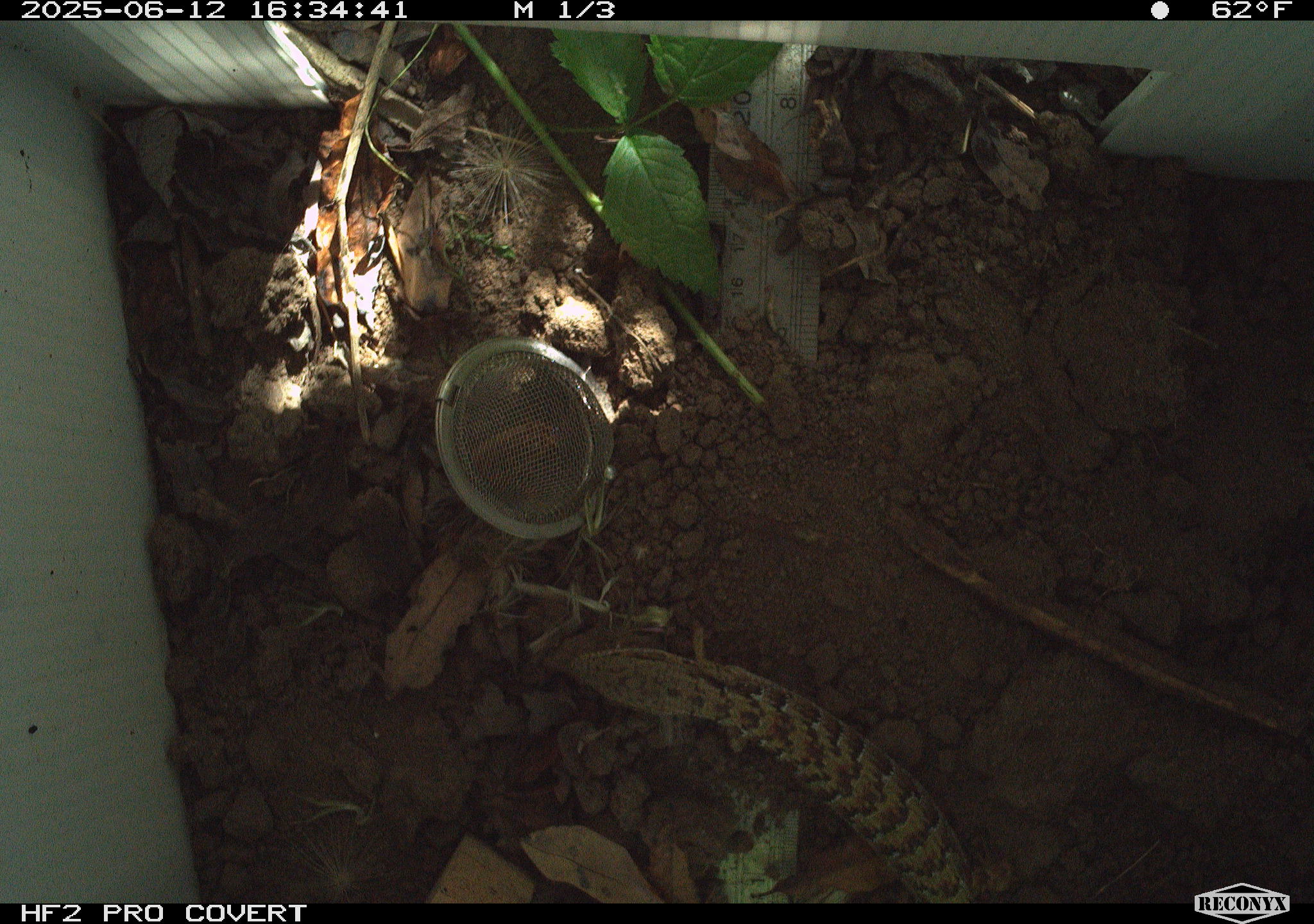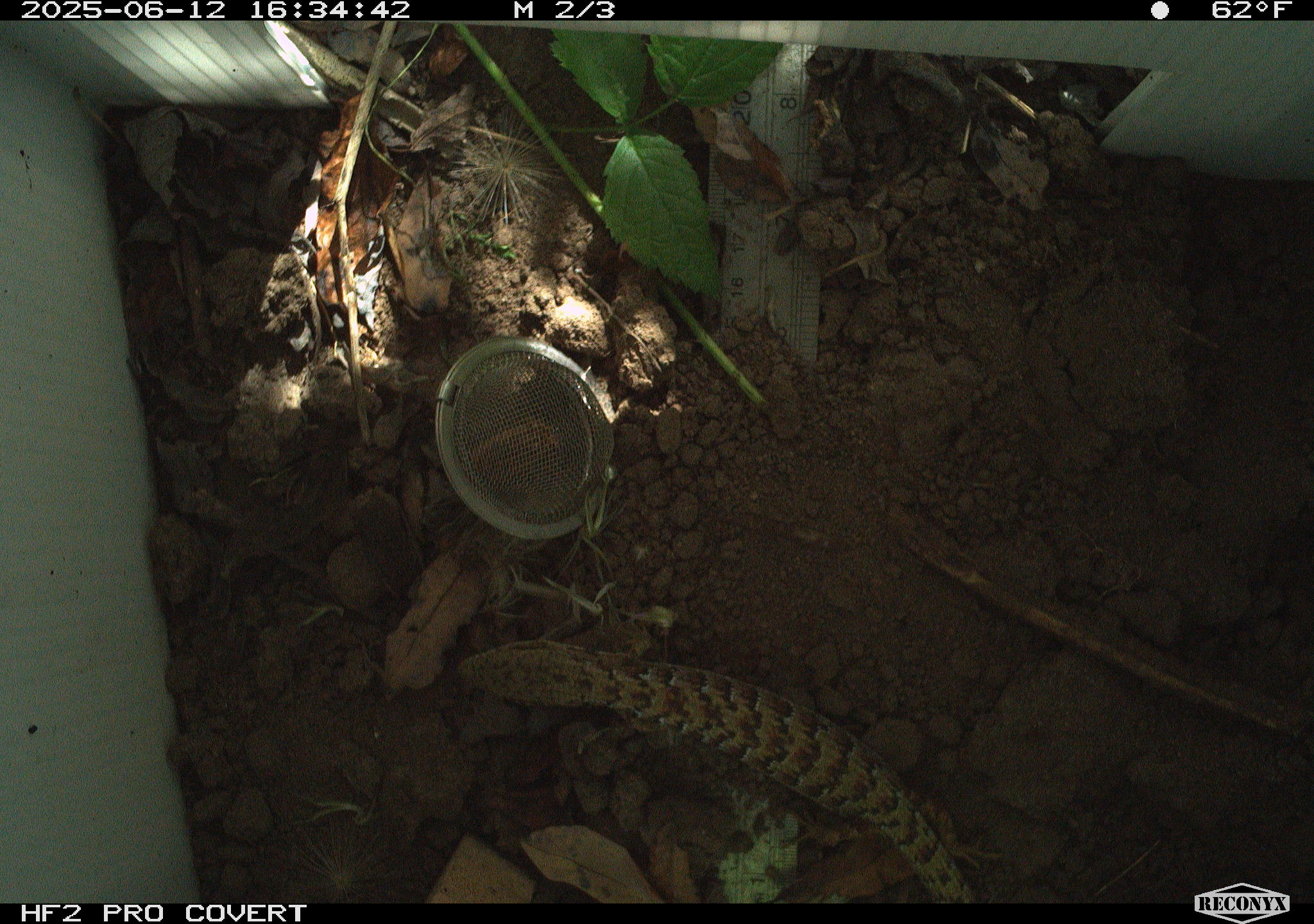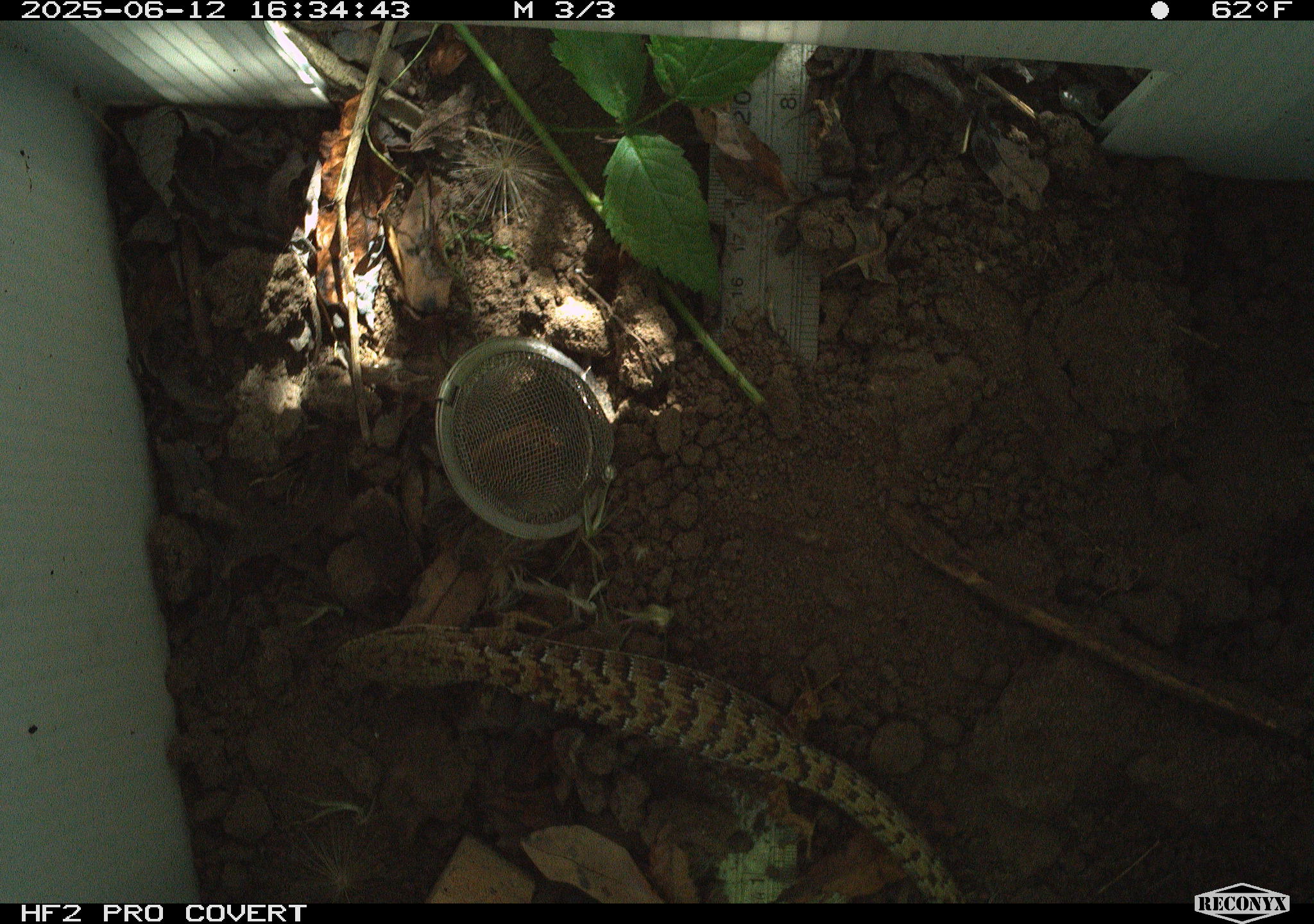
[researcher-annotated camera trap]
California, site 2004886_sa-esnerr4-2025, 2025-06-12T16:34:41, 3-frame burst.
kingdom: Animalia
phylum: Chordata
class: Reptilia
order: Squamata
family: Anguidae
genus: Elgaria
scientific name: Elgaria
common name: alligator lizards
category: elgaria species